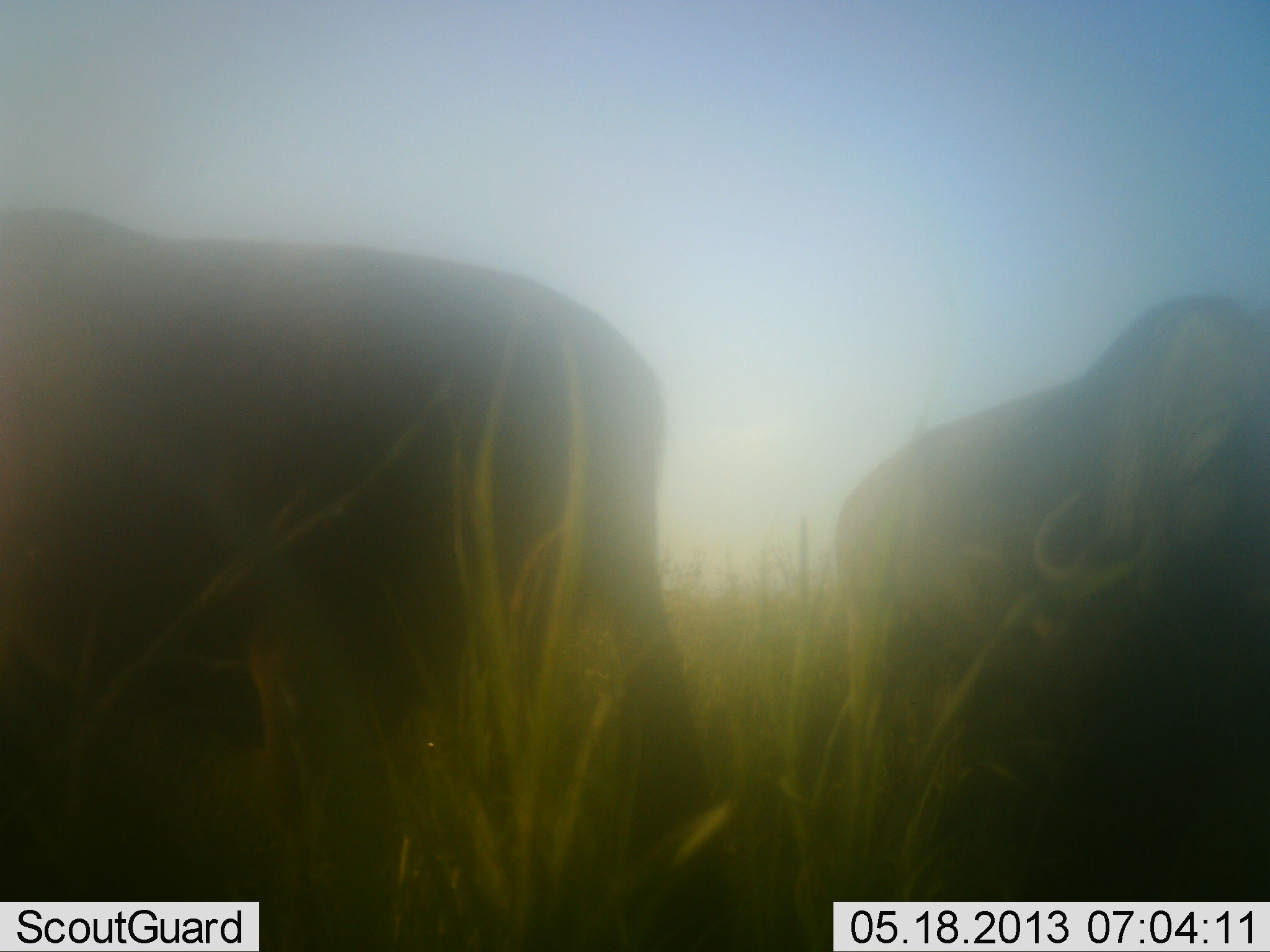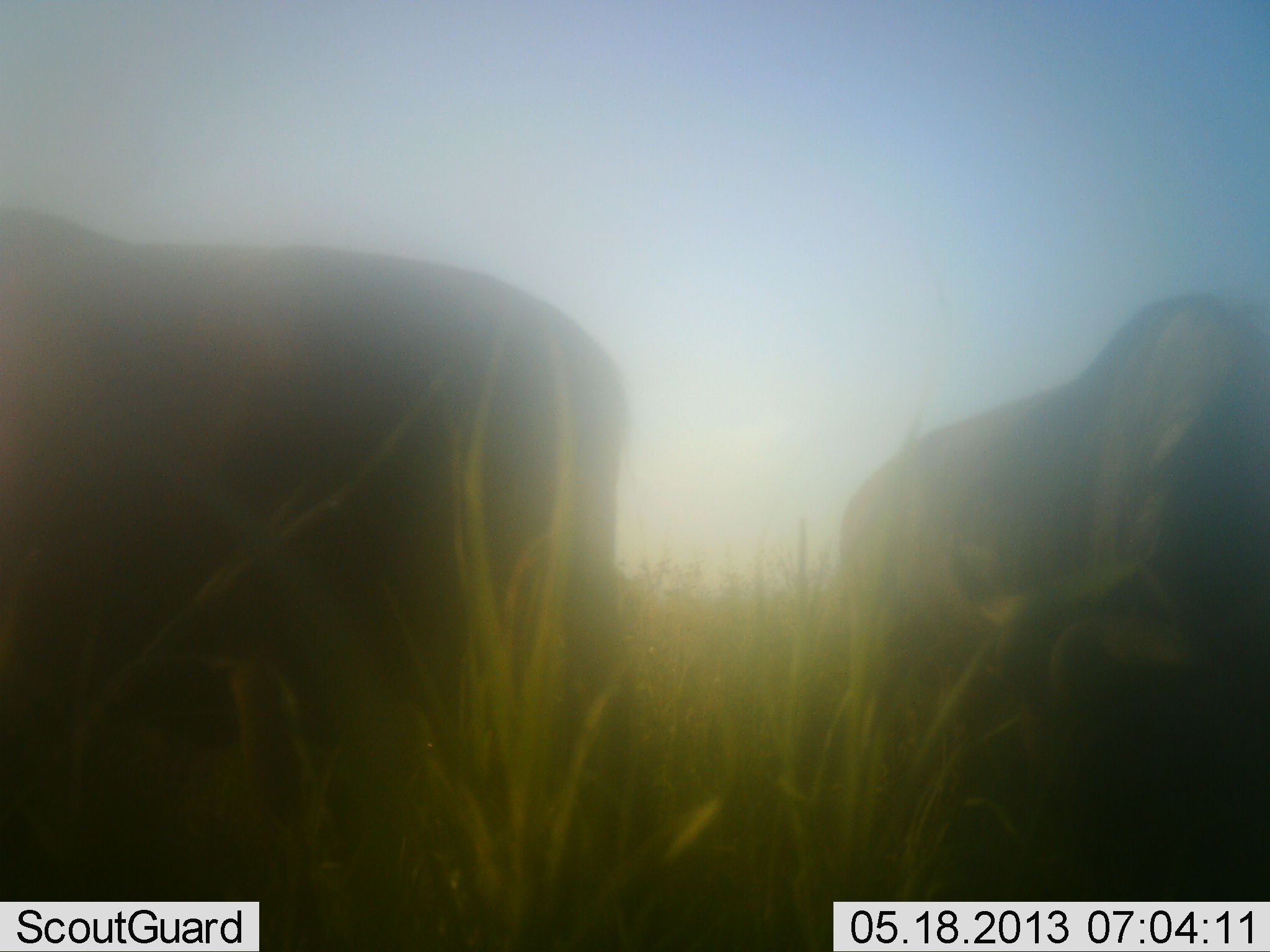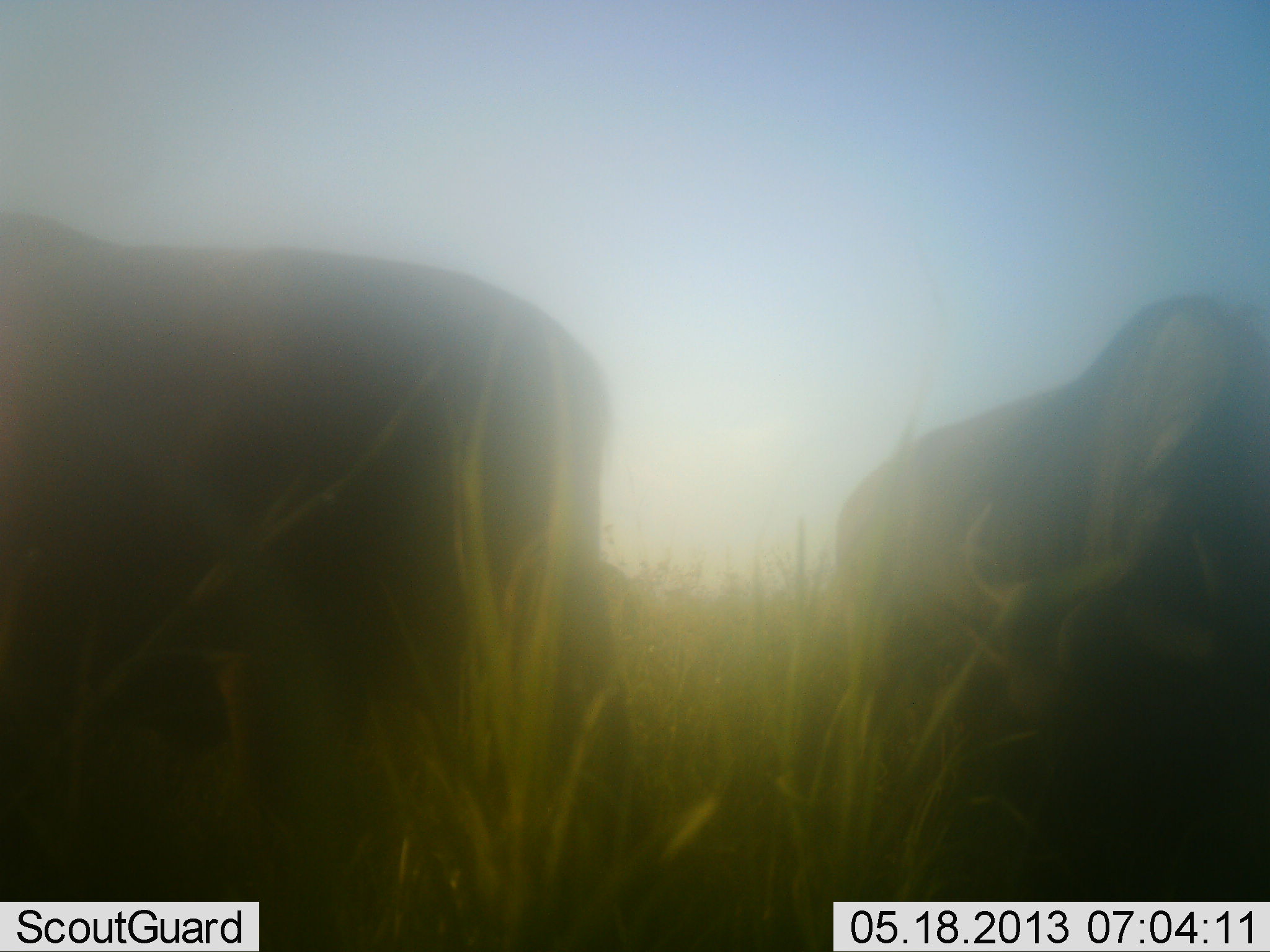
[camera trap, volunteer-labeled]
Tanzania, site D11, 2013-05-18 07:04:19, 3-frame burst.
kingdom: Animalia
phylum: Chordata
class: Mammalia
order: Artiodactyla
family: Bovidae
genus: Connochaetes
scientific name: Connochaetes taurinus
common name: blue wildebeest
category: wildebeest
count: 2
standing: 59%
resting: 0%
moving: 12%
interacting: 0%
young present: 0%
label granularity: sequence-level